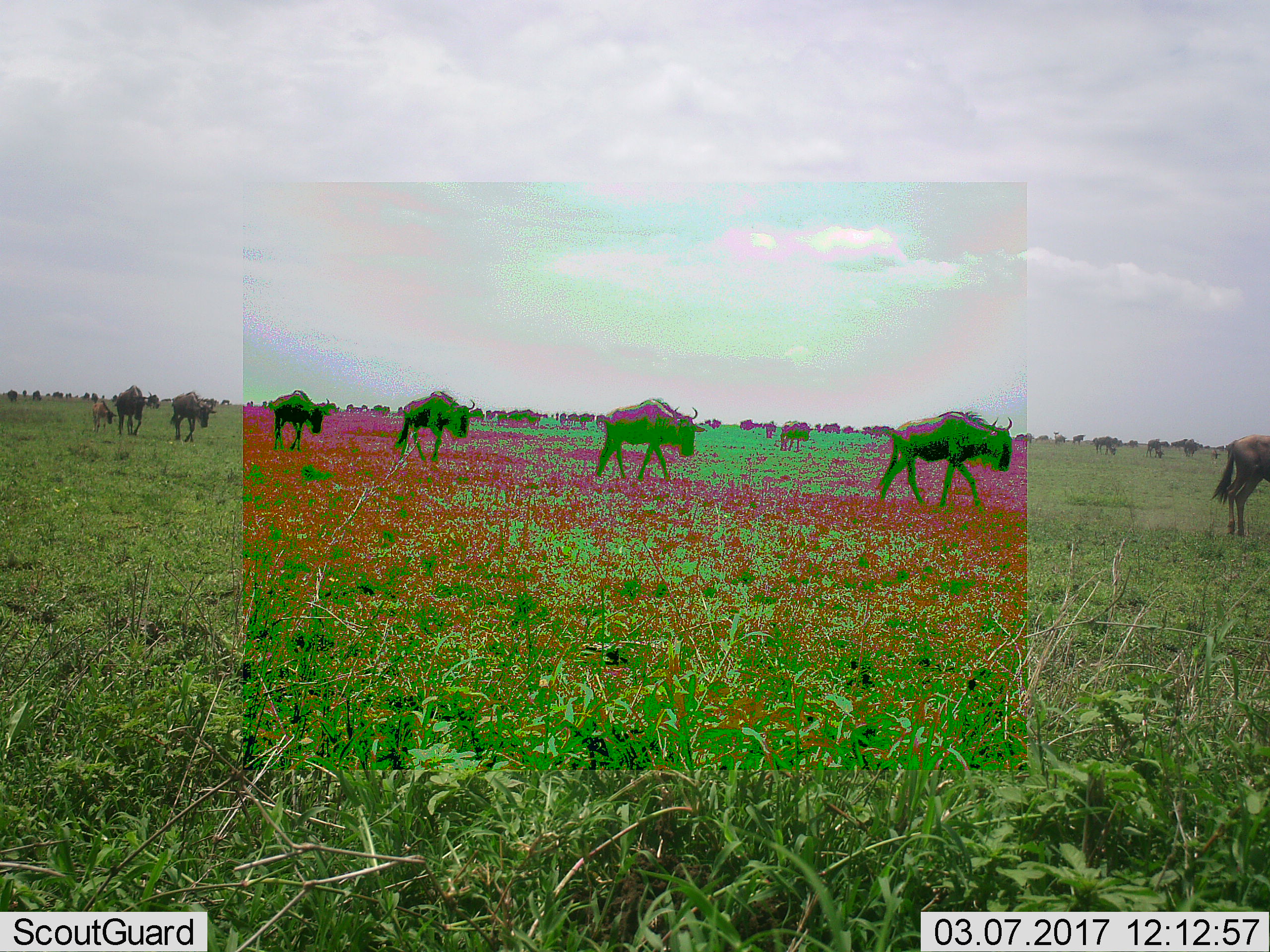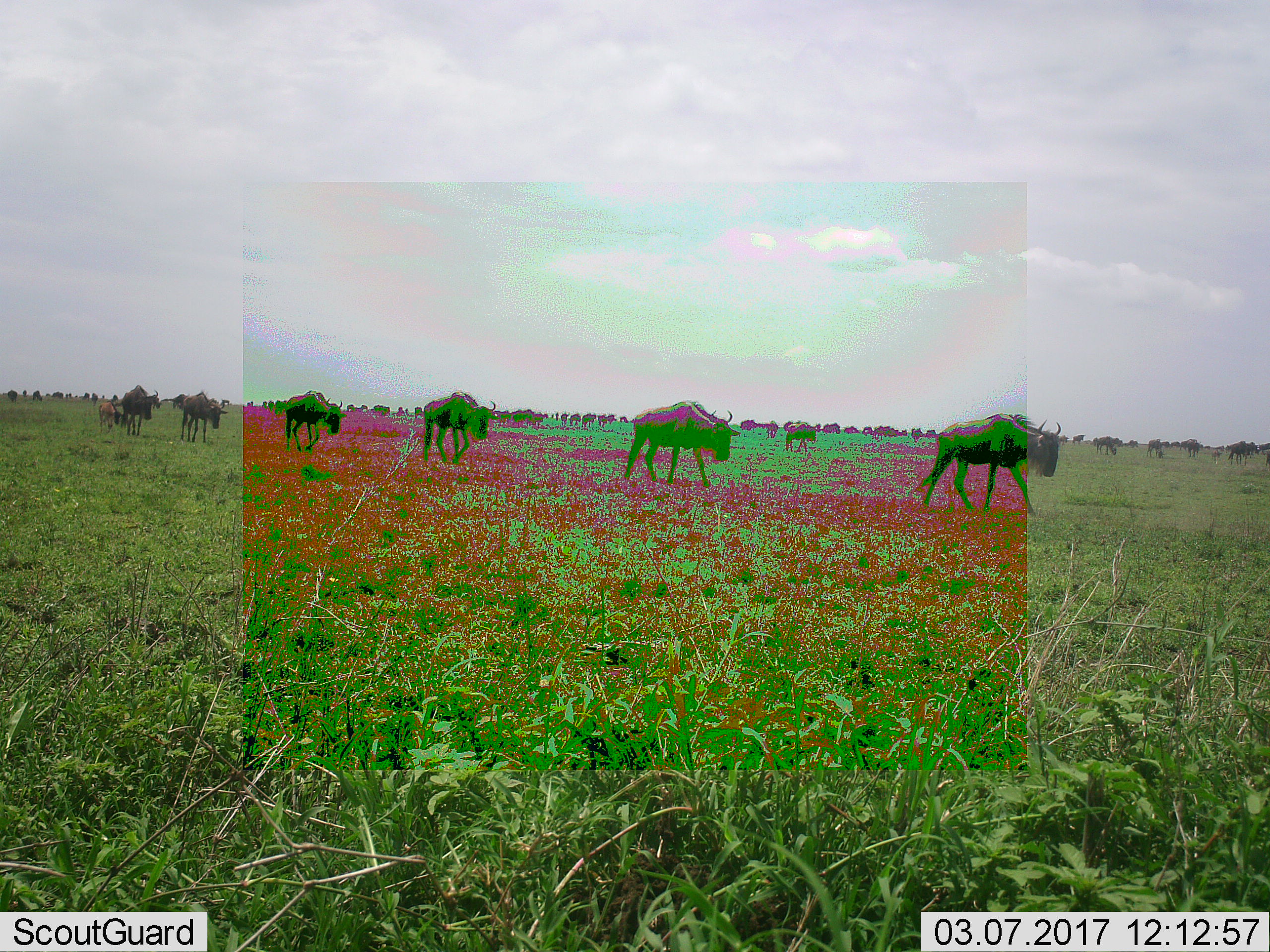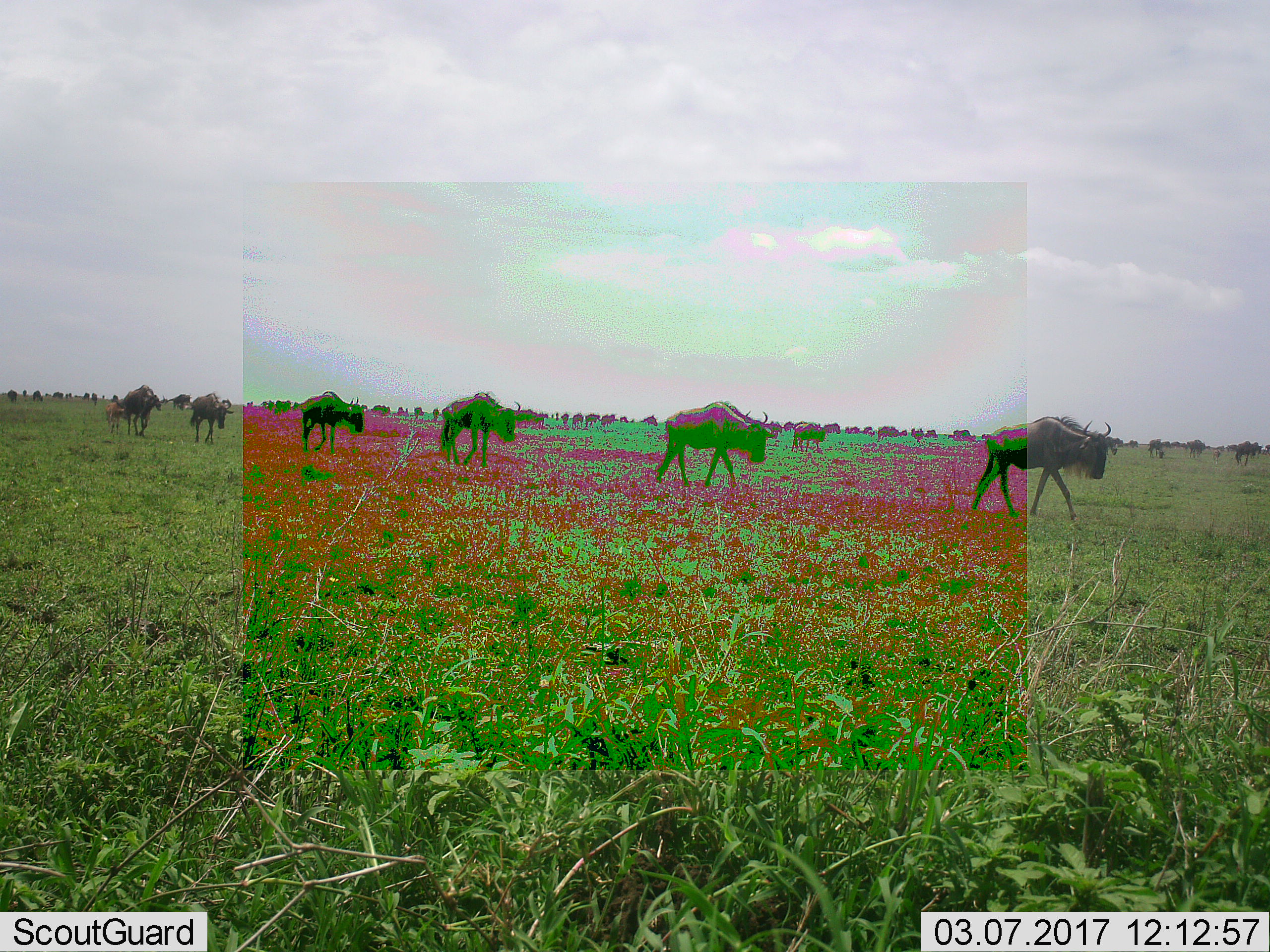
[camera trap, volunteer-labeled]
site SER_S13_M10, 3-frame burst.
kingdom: Animalia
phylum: Chordata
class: Mammalia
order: Artiodactyla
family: Bovidae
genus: Connochaetes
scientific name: Connochaetes taurinus taurinus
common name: blue wildebeest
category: wildebeestblue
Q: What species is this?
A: Wildebeestblue (blue wildebeest) (Connochaetes taurinus taurinus).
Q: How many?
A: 51+.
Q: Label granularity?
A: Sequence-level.